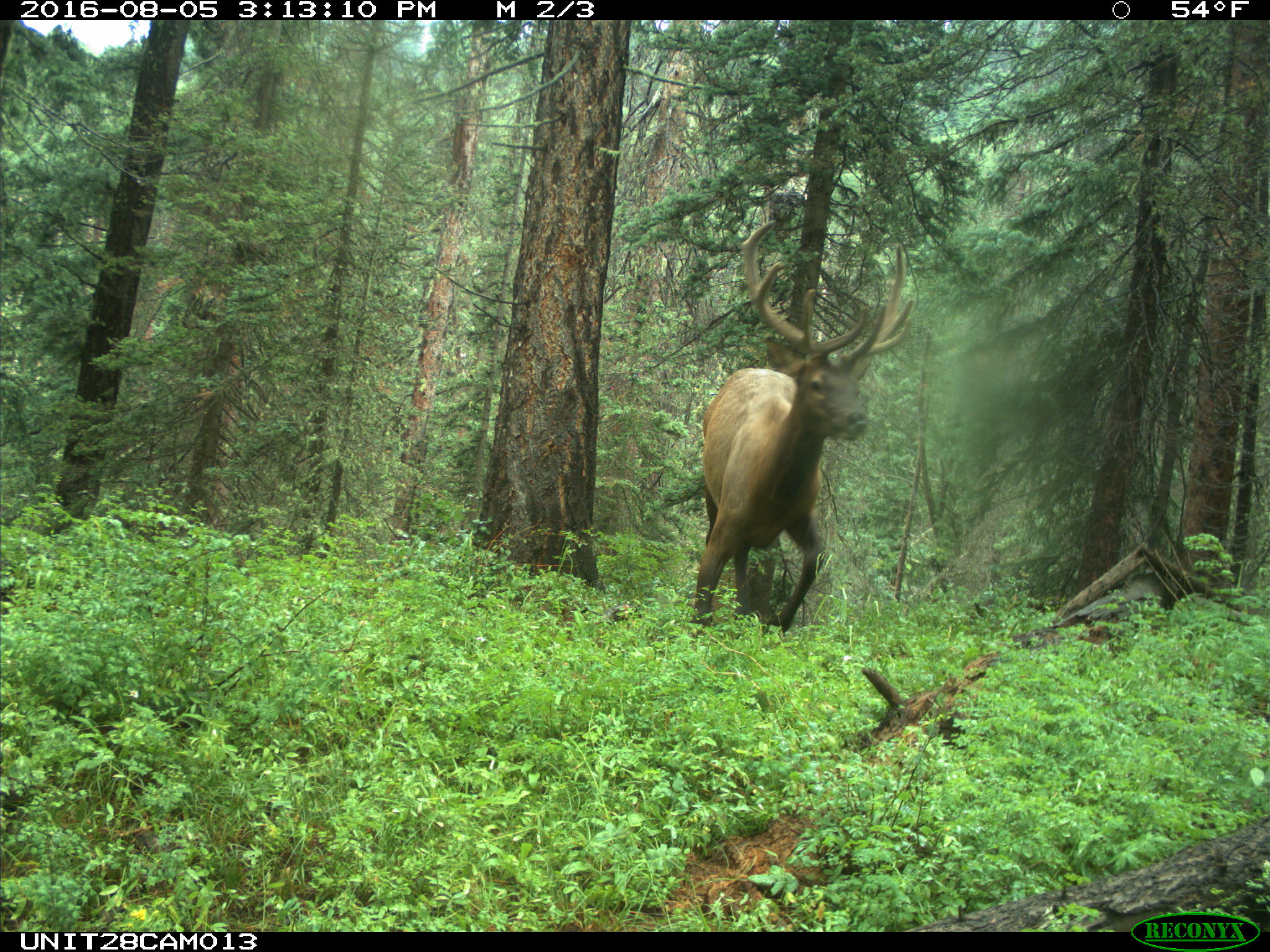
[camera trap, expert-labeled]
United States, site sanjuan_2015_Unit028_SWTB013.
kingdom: Animalia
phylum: Chordata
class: Mammalia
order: Artiodactyla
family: Cervidae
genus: Cervus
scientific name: Cervus elaphus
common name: red deer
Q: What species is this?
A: Cervus elaphus (red deer).